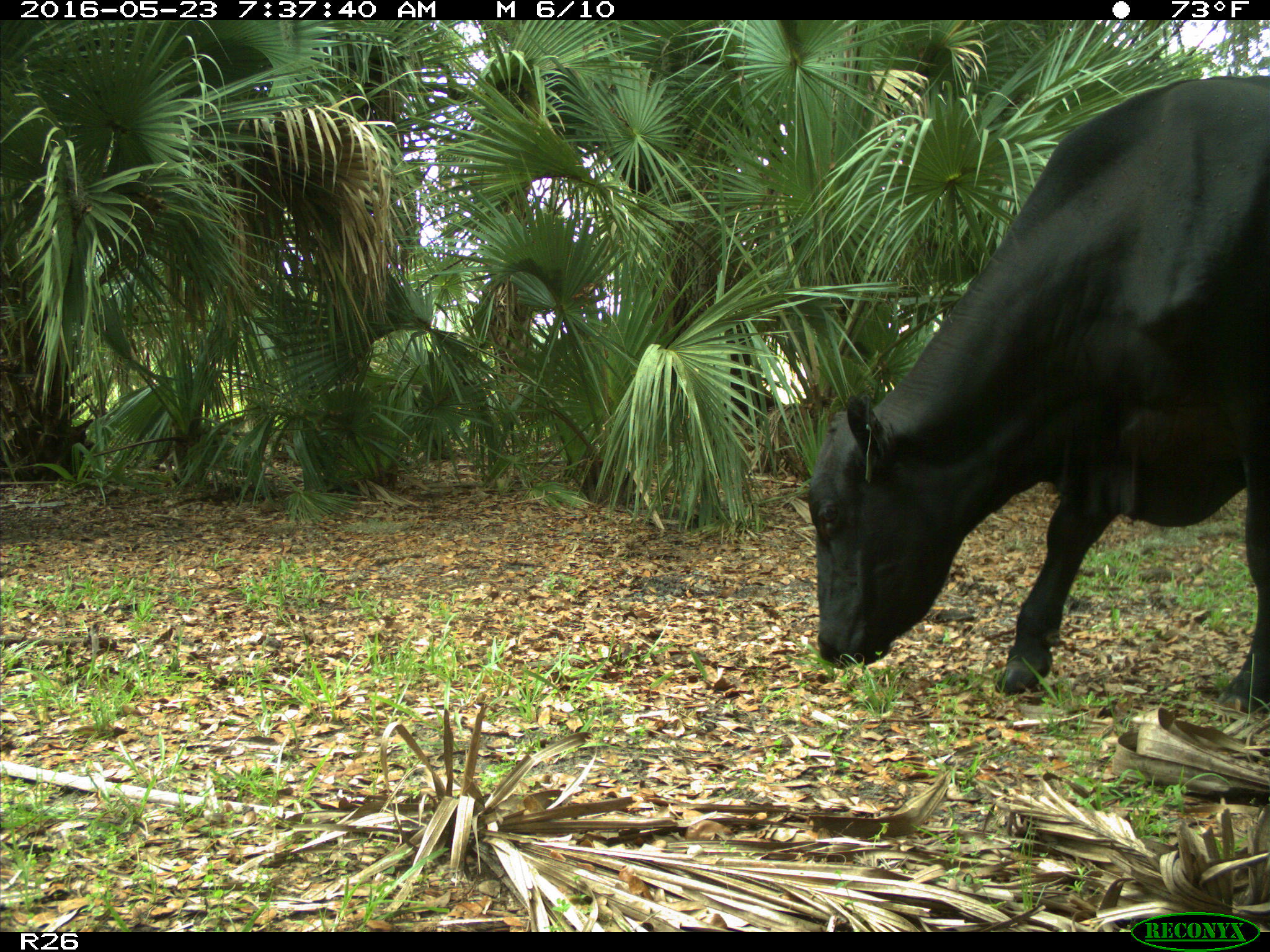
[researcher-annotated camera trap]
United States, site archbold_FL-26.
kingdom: Animalia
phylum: Chordata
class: Mammalia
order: Artiodactyla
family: Bovidae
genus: Bos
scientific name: Bos taurus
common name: domestic cow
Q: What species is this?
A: Bos taurus (domestic cow).